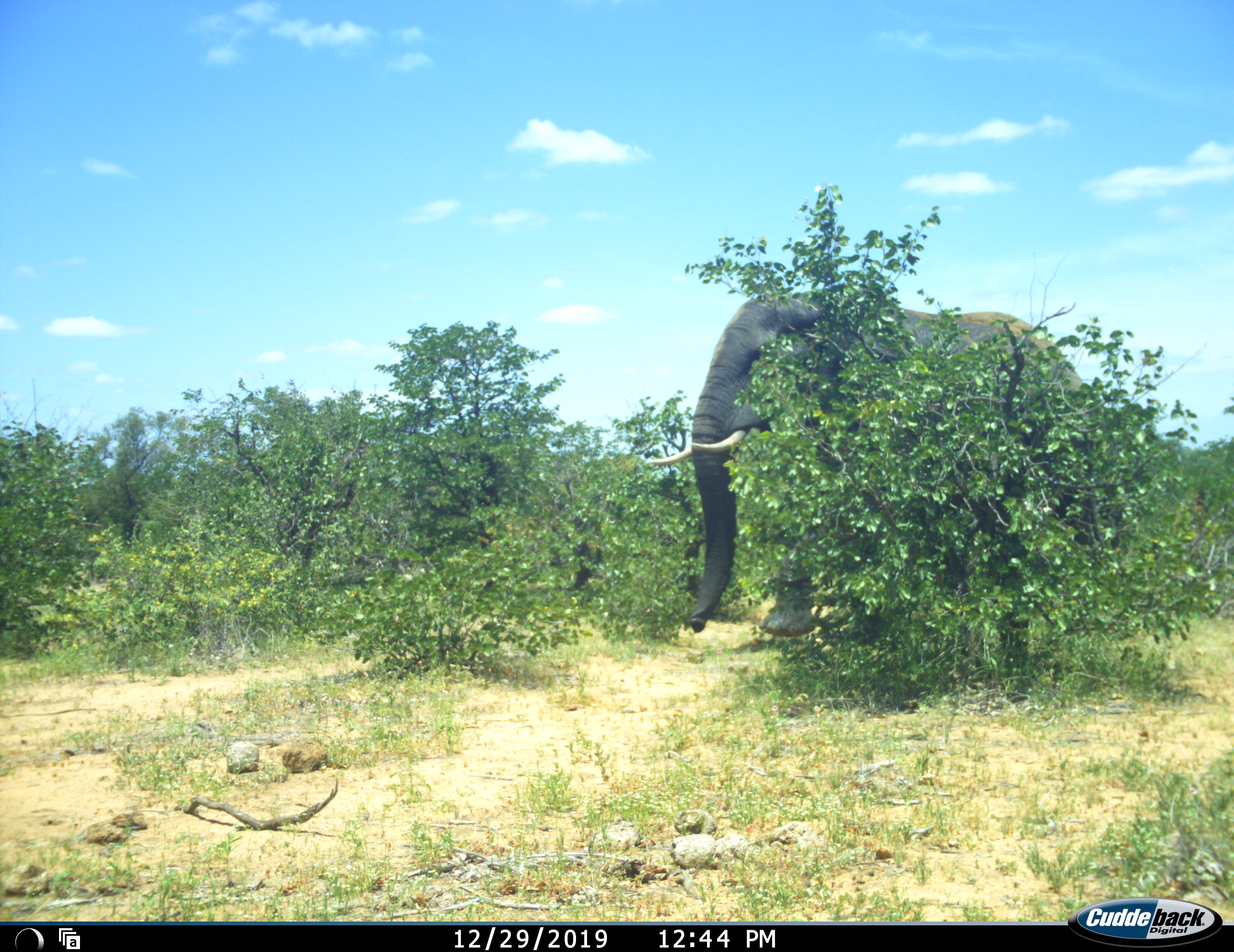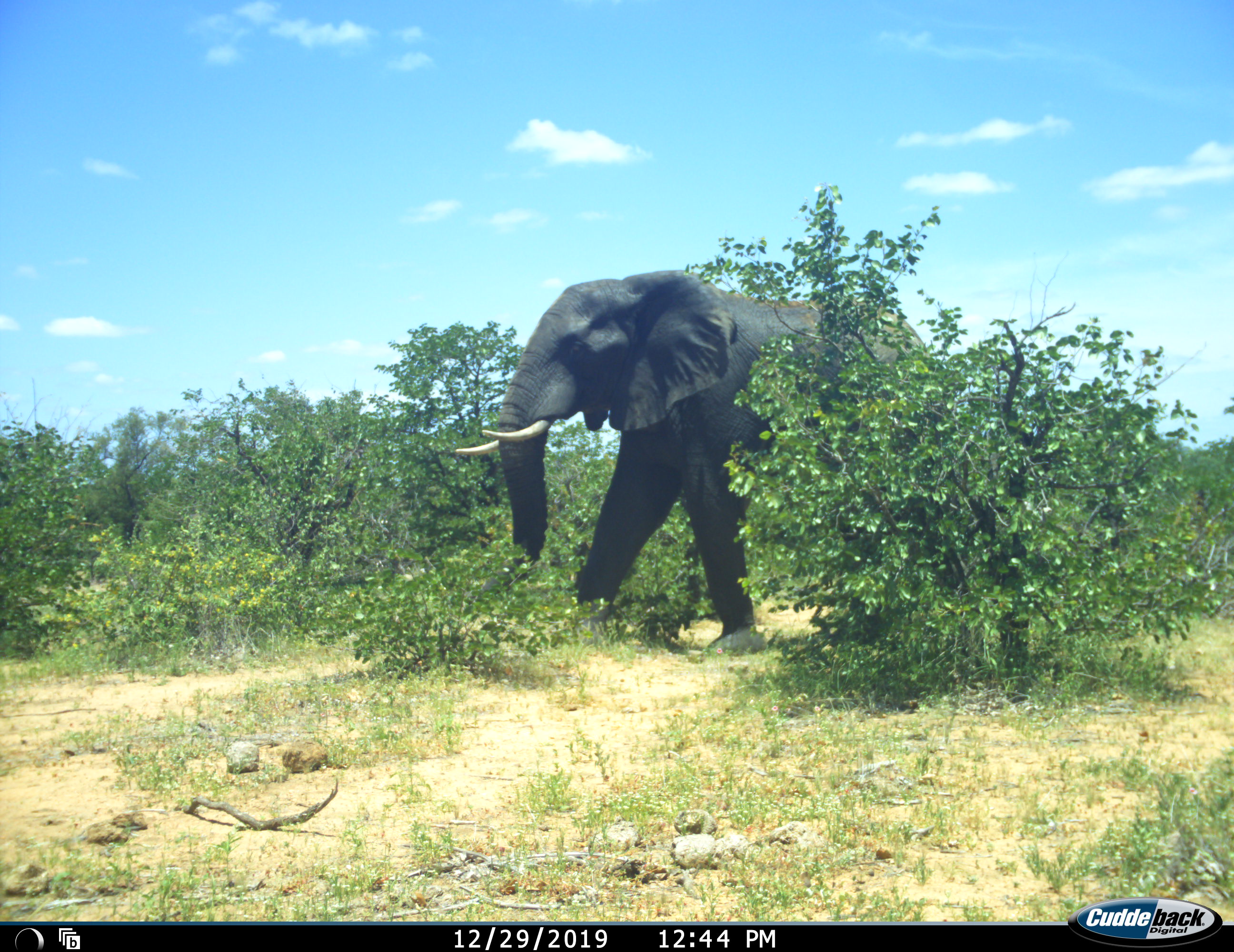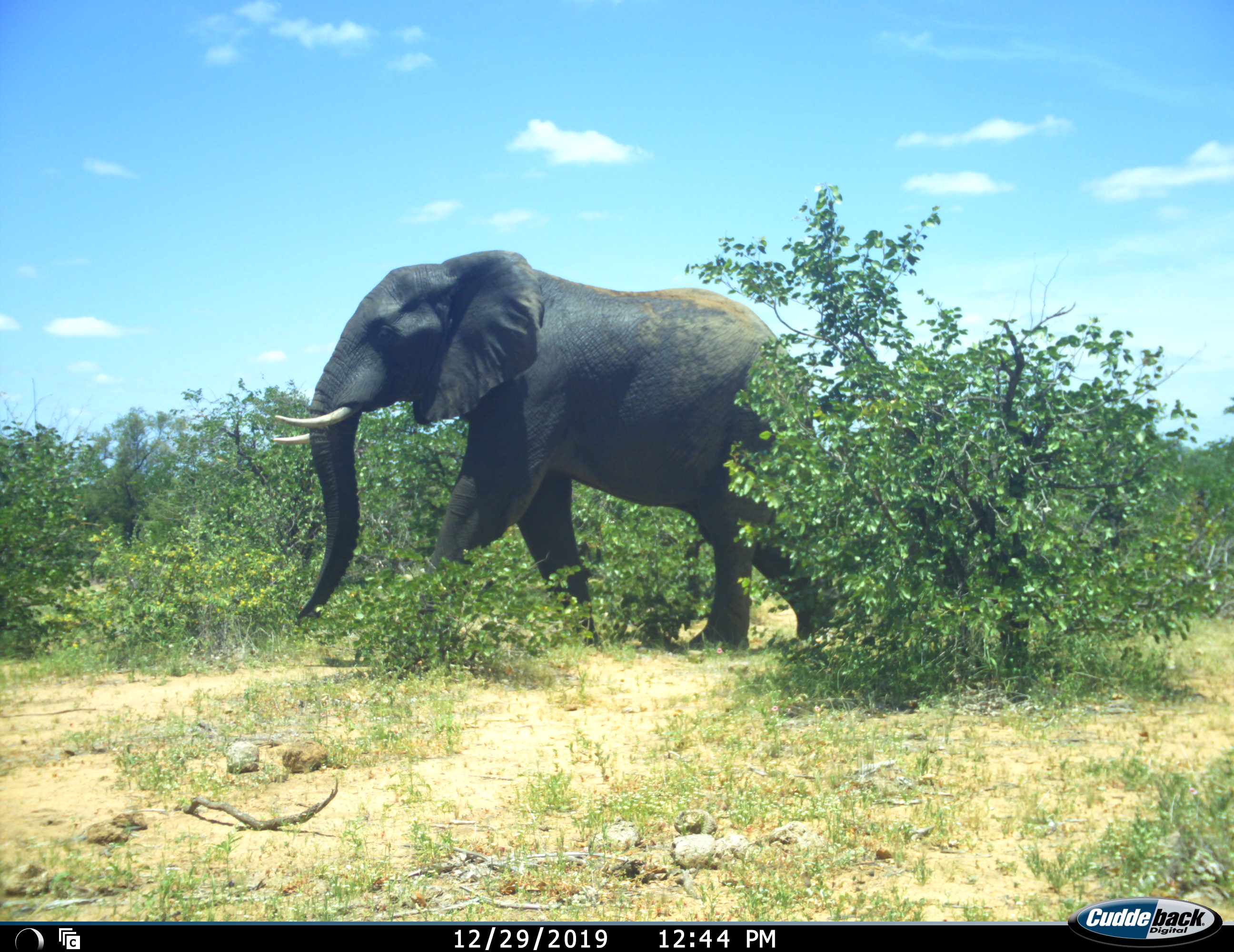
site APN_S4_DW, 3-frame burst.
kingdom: Animalia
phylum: Chordata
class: Mammalia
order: Proboscidea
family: Elephantidae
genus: Loxodonta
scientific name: Loxodonta africana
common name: african bush elephant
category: elephant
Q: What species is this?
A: Elephant (african bush elephant) (Loxodonta africana).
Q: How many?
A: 1.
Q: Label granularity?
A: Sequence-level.